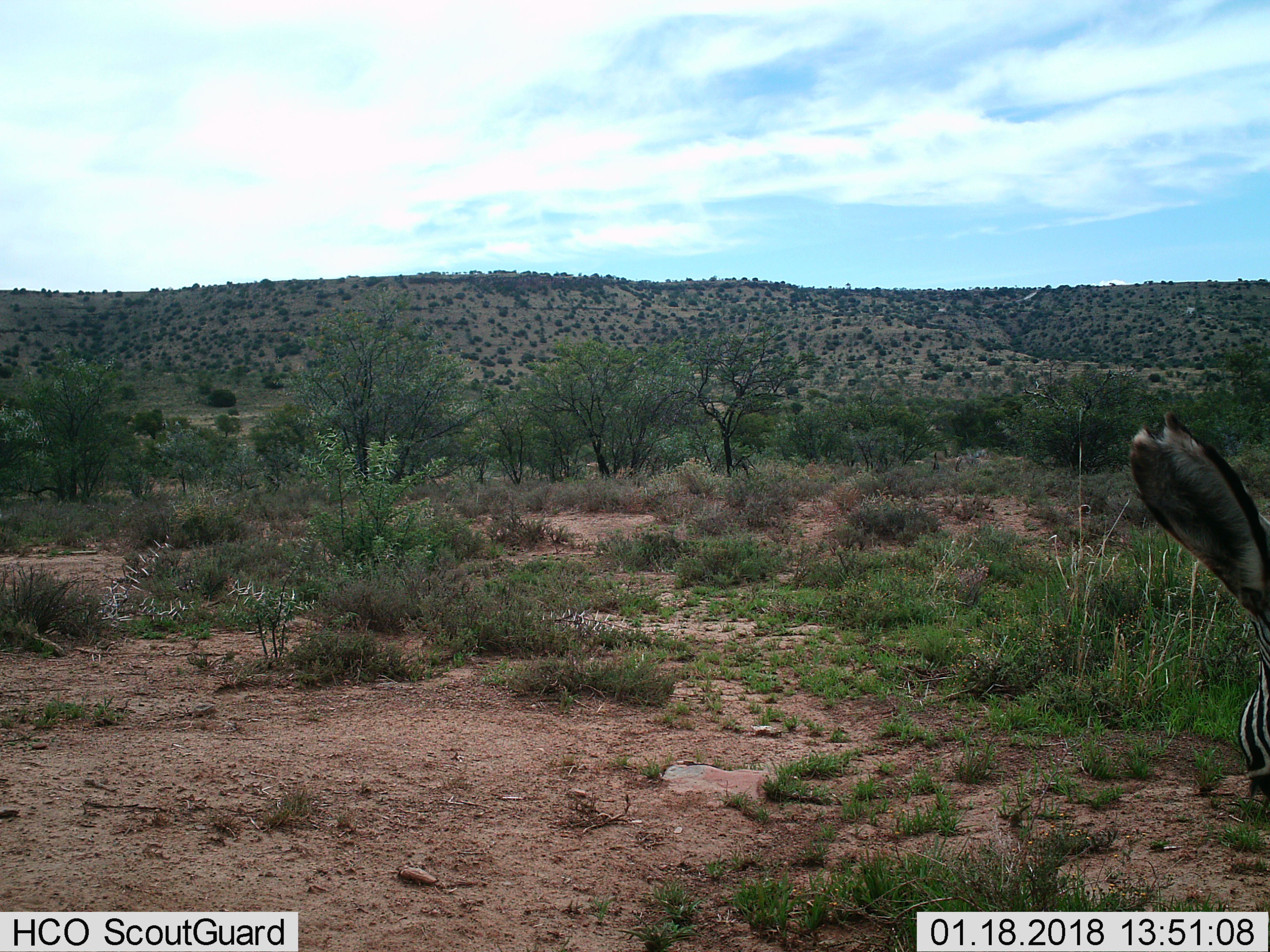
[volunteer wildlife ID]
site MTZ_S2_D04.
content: unidentified animal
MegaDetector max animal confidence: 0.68